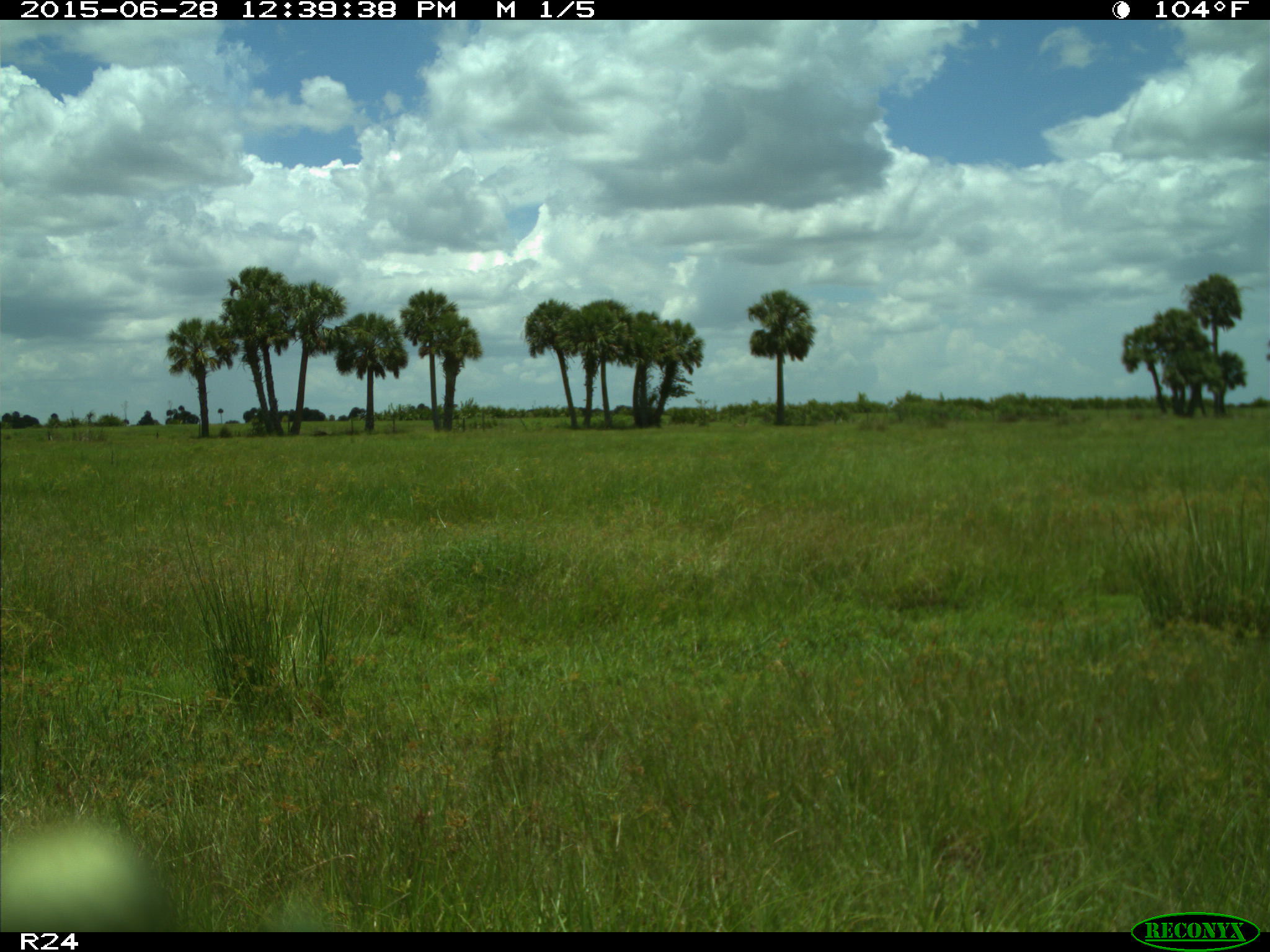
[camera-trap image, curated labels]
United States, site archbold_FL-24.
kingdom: Animalia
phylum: Chordata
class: Mammalia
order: Artiodactyla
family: Bovidae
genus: Bos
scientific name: Bos taurus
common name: domestic cow